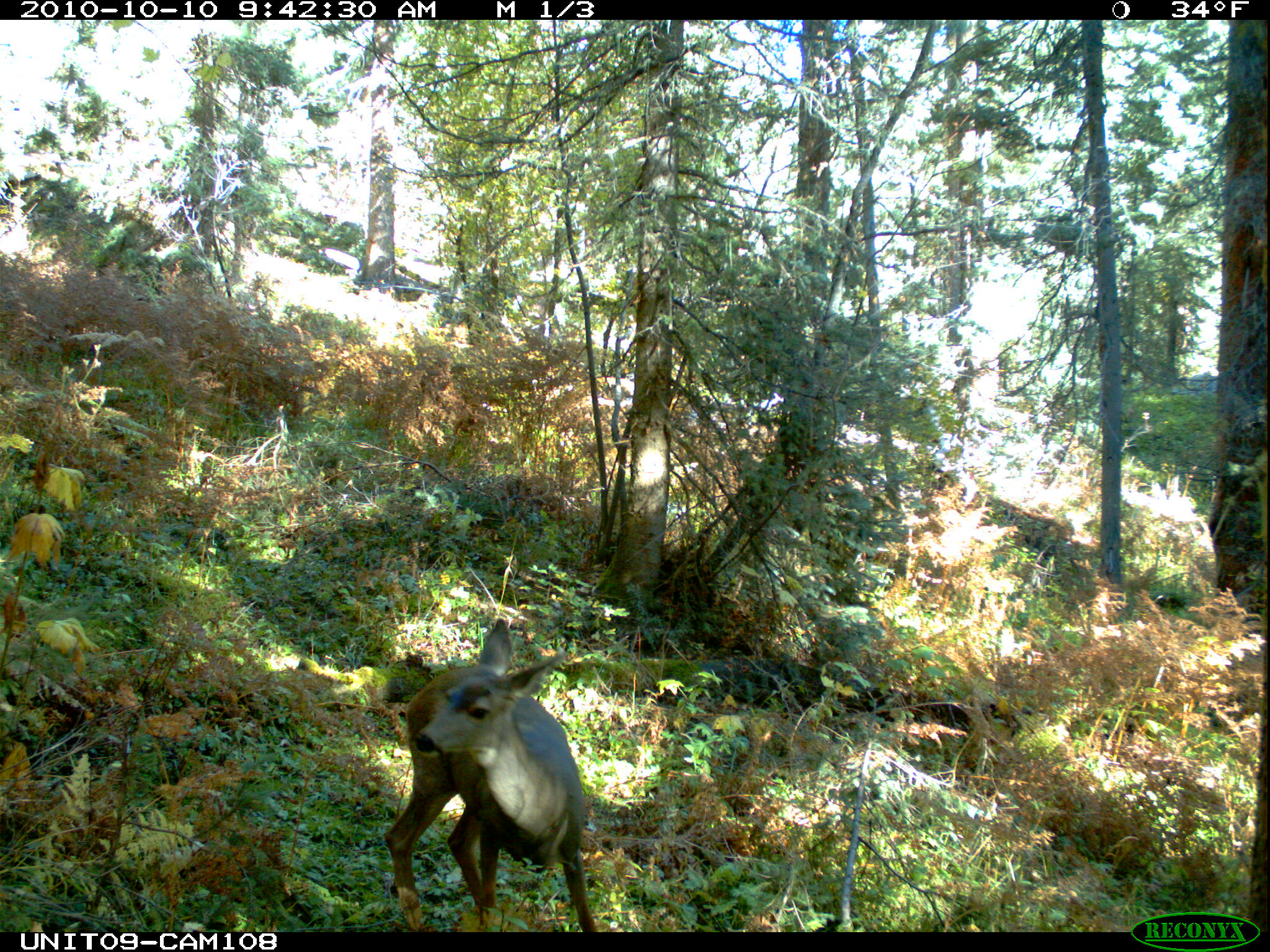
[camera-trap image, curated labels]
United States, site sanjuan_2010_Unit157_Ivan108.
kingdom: Animalia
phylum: Chordata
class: Mammalia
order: Artiodactyla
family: Cervidae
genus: Odocoileus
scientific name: Odocoileus hemionus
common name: mule deer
Odocoileus hemionus (mule deer).